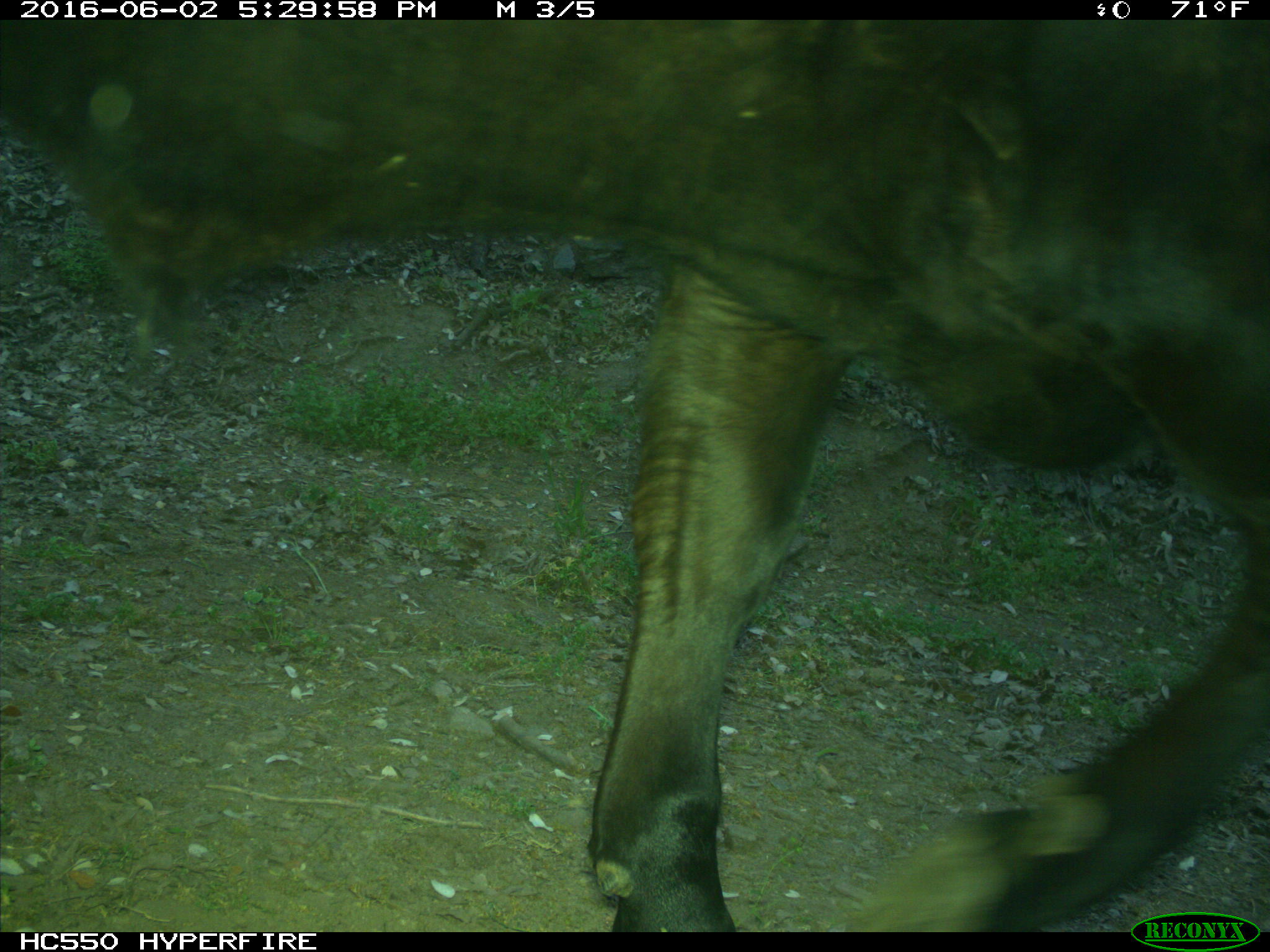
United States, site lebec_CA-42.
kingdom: Animalia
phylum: Chordata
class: Mammalia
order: Artiodactyla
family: Bovidae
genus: Bos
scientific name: Bos taurus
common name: domestic cow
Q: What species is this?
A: Bos taurus (domestic cow).